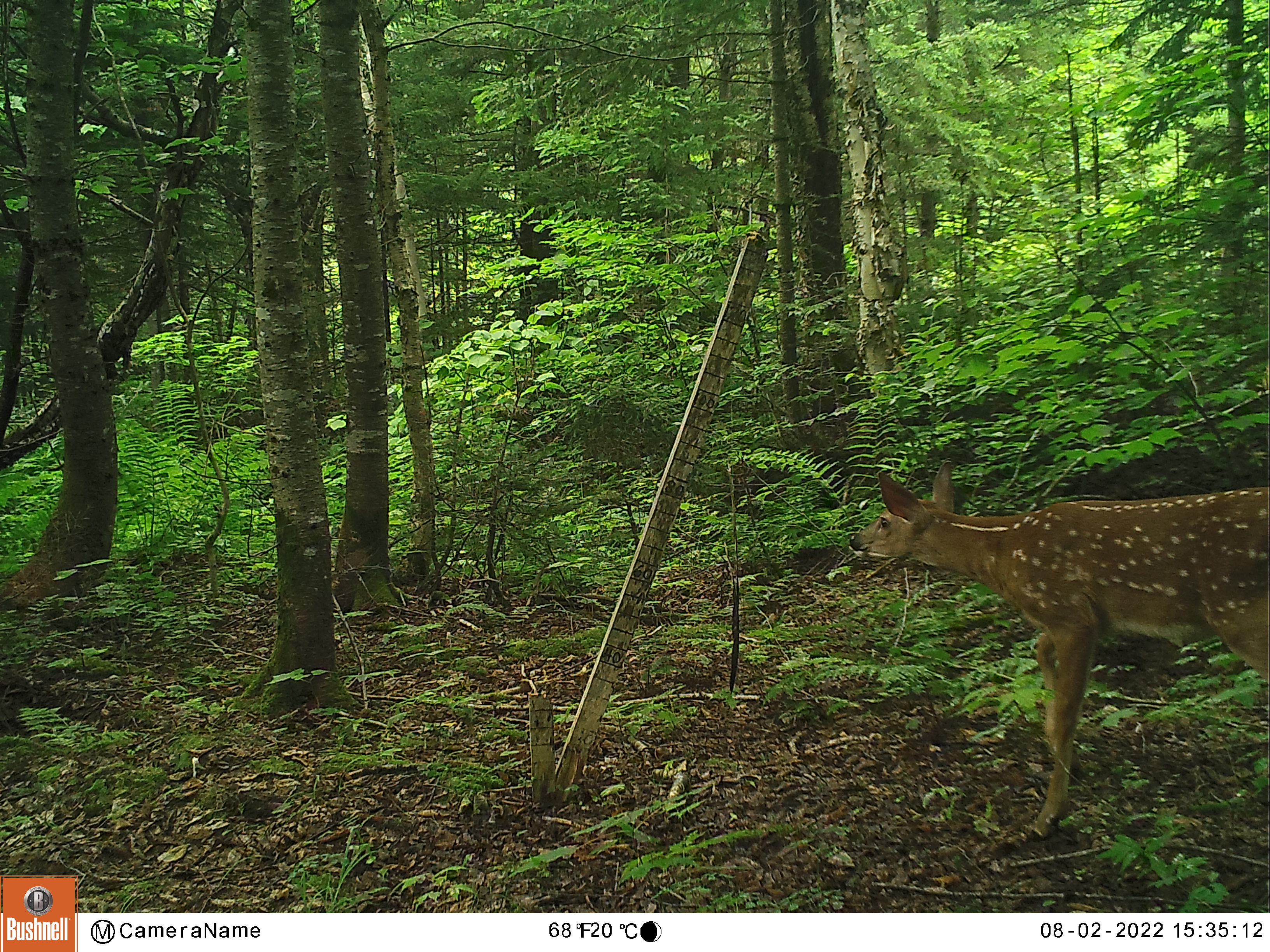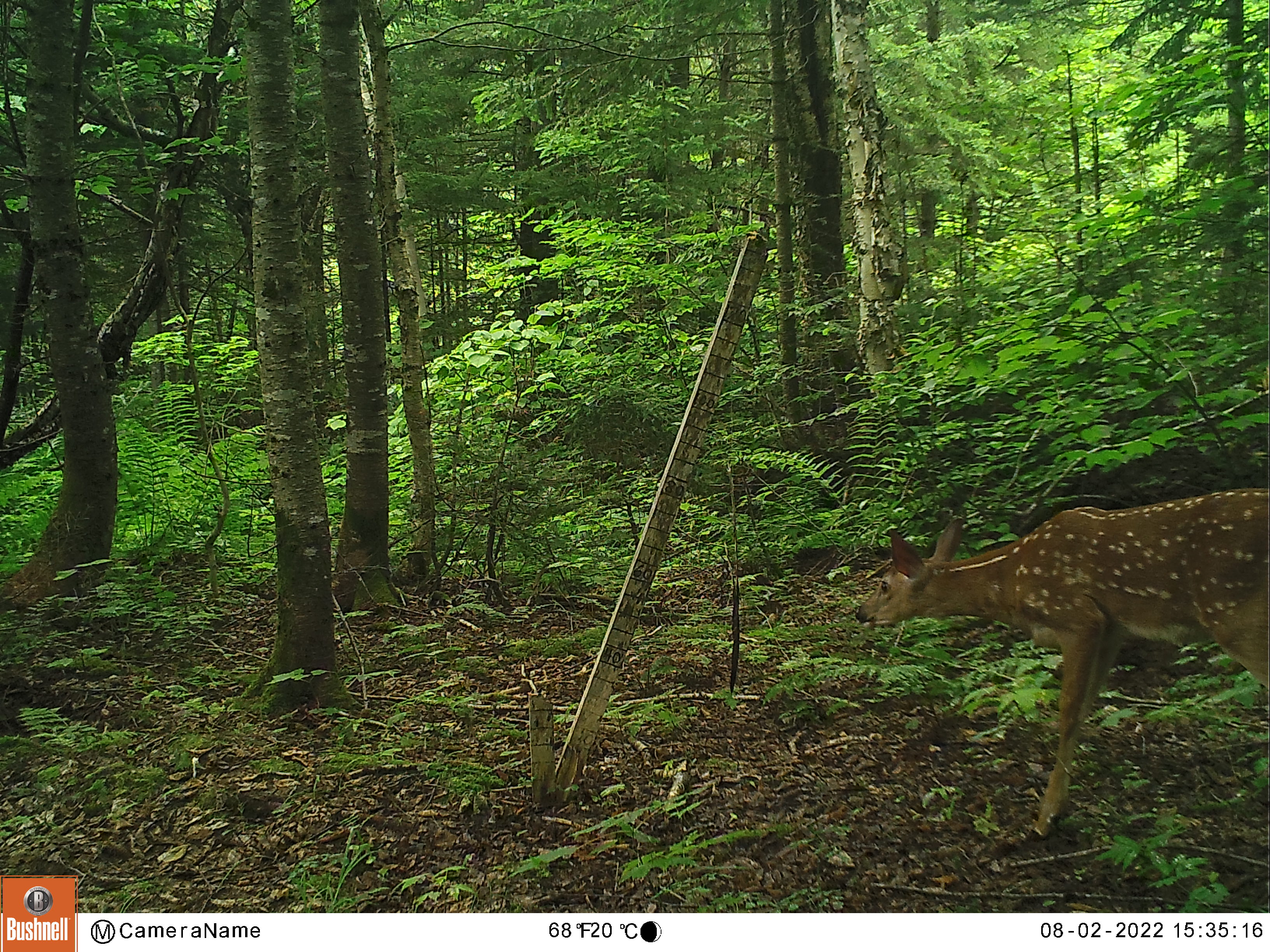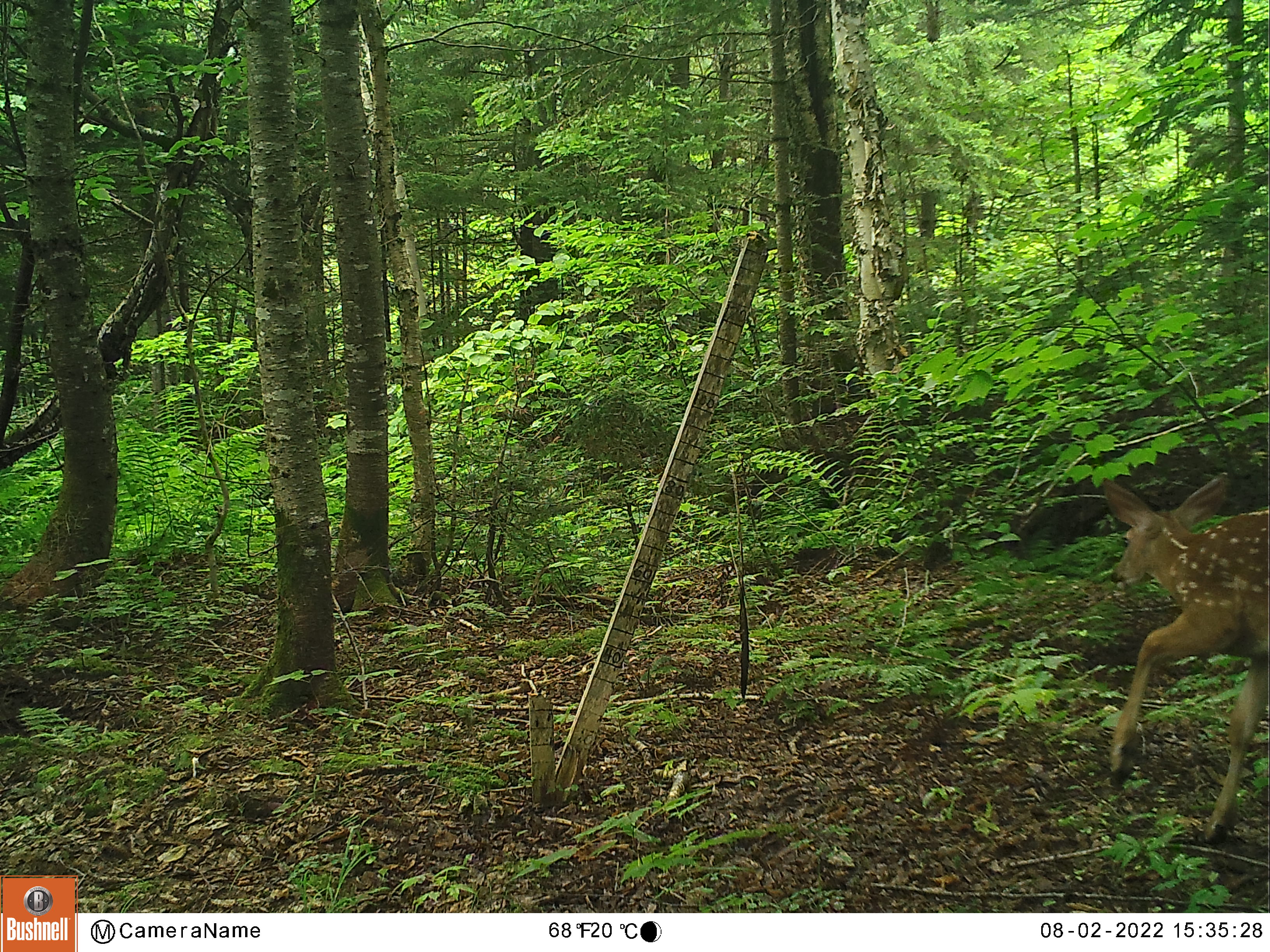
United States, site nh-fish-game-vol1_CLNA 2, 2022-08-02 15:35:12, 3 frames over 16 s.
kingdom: Animalia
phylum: Chordata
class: Mammalia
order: Artiodactyla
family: Cervidae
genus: Odocoileus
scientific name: Odocoileus virginianus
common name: white-tailed deer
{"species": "white-tailed deer (Odocoileus virginianus)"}